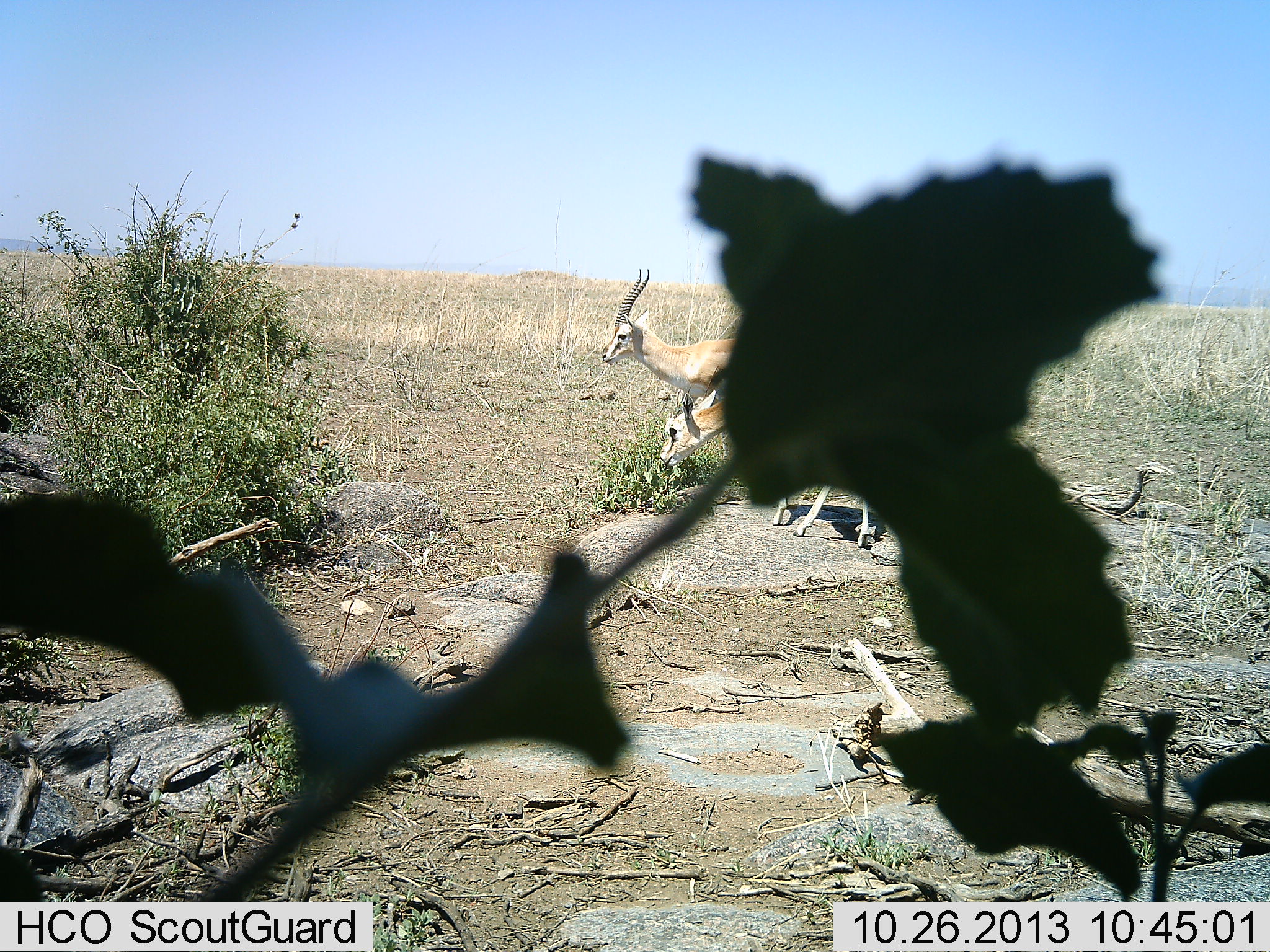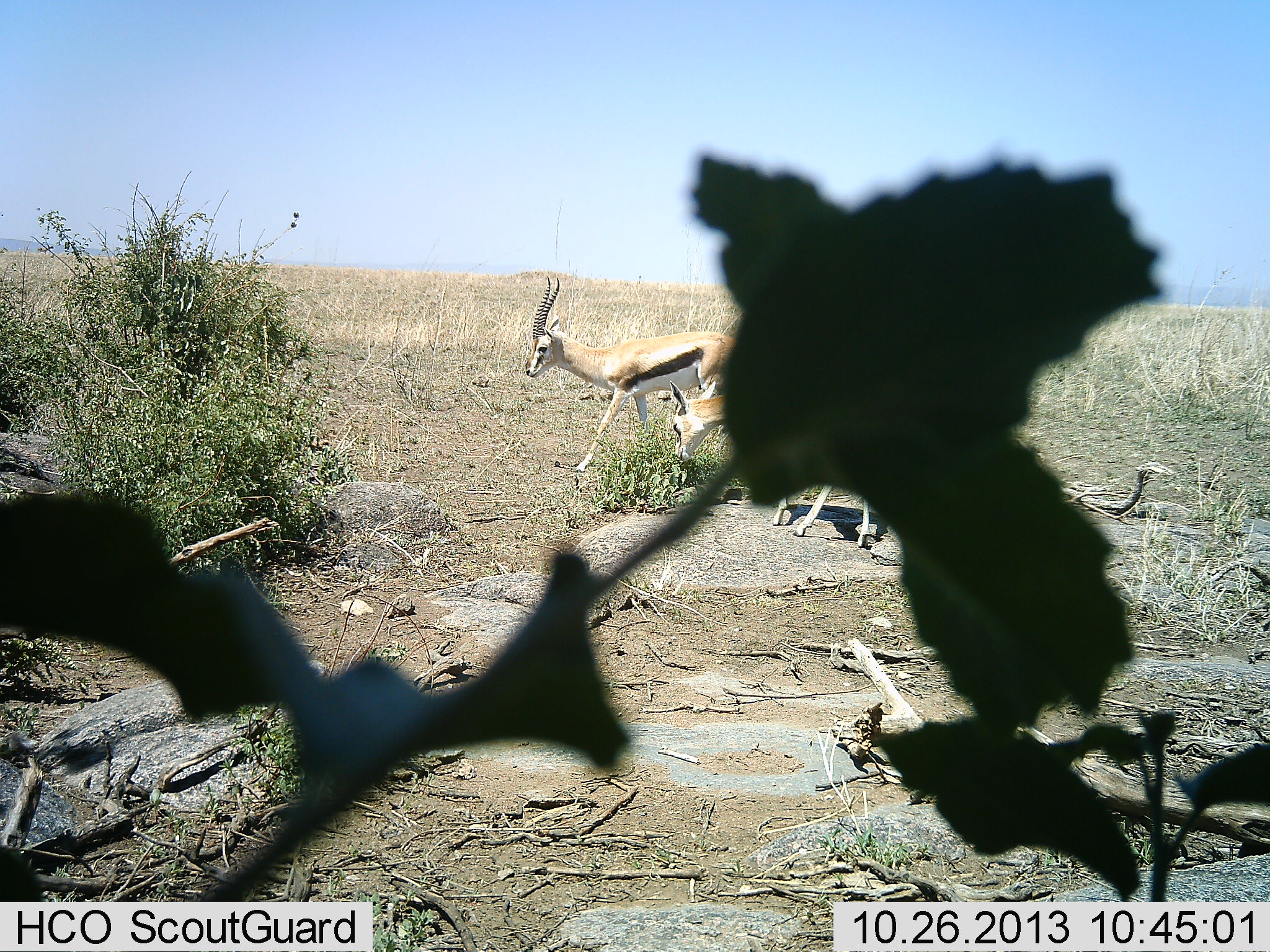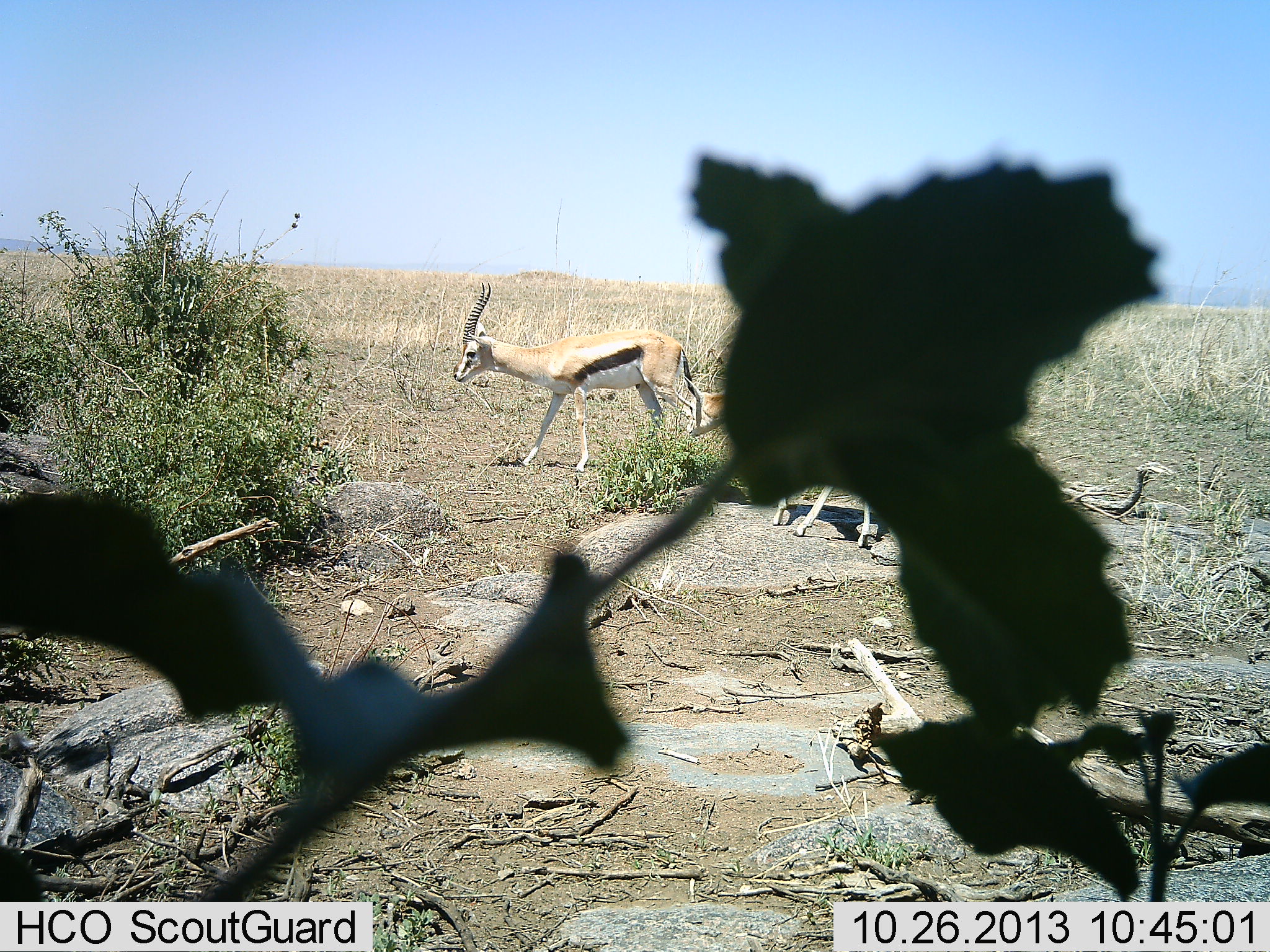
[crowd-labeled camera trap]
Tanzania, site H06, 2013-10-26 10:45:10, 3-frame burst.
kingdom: Animalia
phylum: Chordata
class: Mammalia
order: Artiodactyla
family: Bovidae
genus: Eudorcas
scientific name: Eudorcas thomsonii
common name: thomson's gazelle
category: gazellethomsons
Gazellethomsons (thomson's gazelle) (Eudorcas thomsonii), count 2. Behavior (volunteer vote fractions): standing 30%, resting 0%, moving 80%, interacting 0%. Young present (vote fraction): 0%. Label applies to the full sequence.